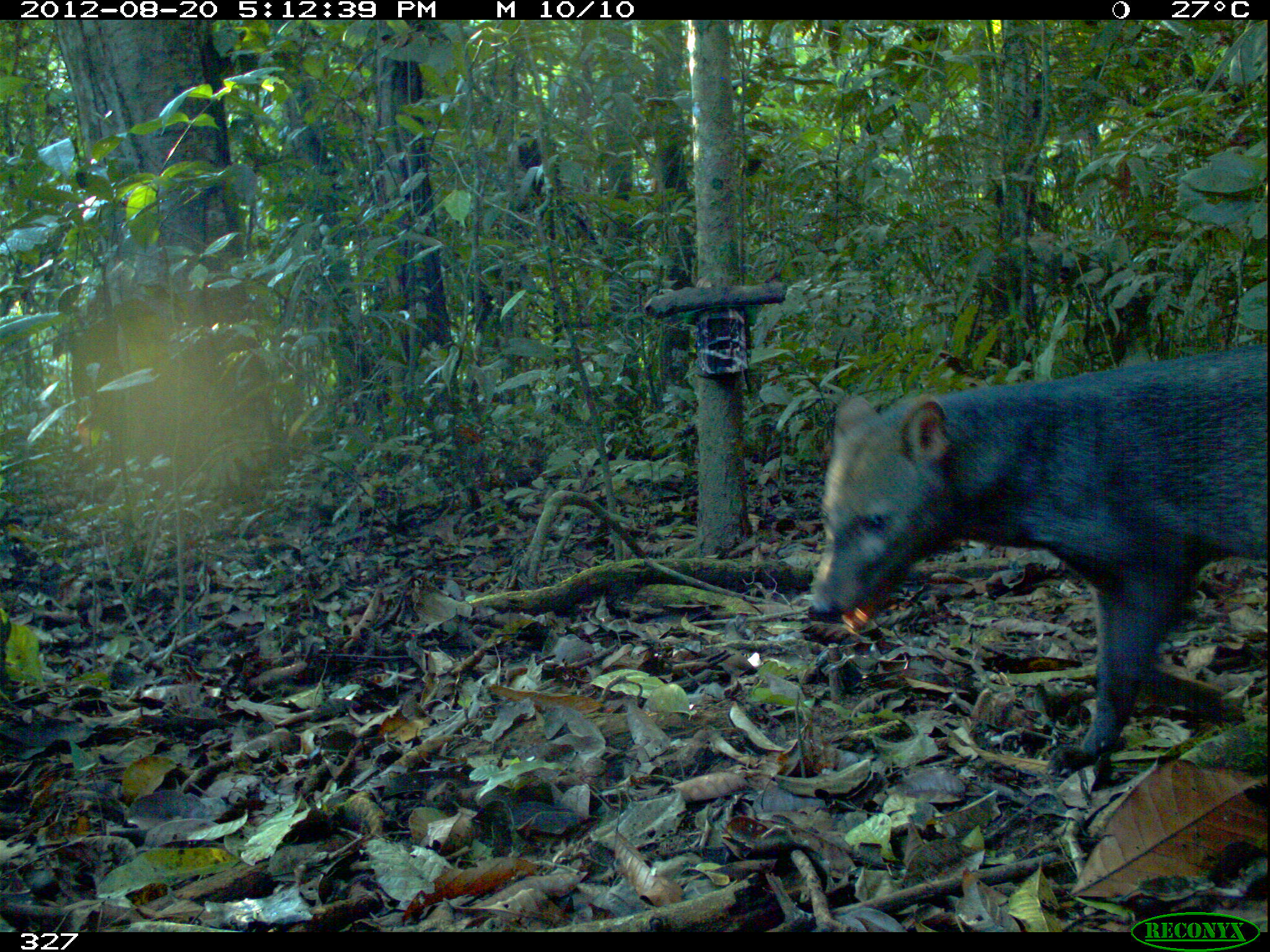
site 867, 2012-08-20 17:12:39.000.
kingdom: Animalia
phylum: Chordata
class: Mammalia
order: Carnivora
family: Canidae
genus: Atelocynus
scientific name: Atelocynus microtis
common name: short-eared dog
Atelocynus microtis (short-eared dog).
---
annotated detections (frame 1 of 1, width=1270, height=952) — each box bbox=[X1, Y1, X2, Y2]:
atelocynus microtis: bbox=[808, 341, 1264, 775]